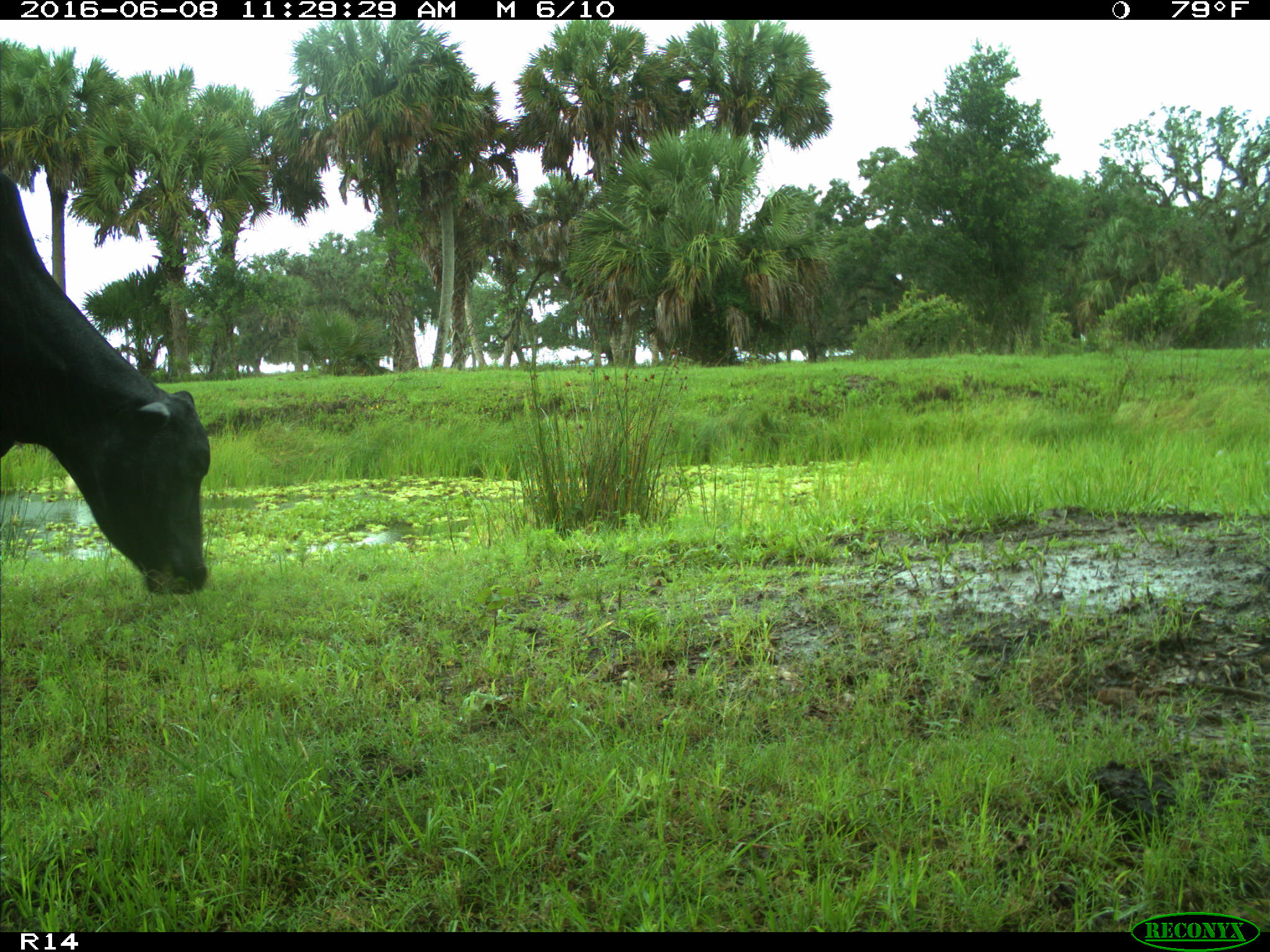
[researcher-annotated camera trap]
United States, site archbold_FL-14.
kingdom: Animalia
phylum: Chordata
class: Mammalia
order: Artiodactyla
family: Bovidae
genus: Bos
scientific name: Bos taurus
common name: domestic cow